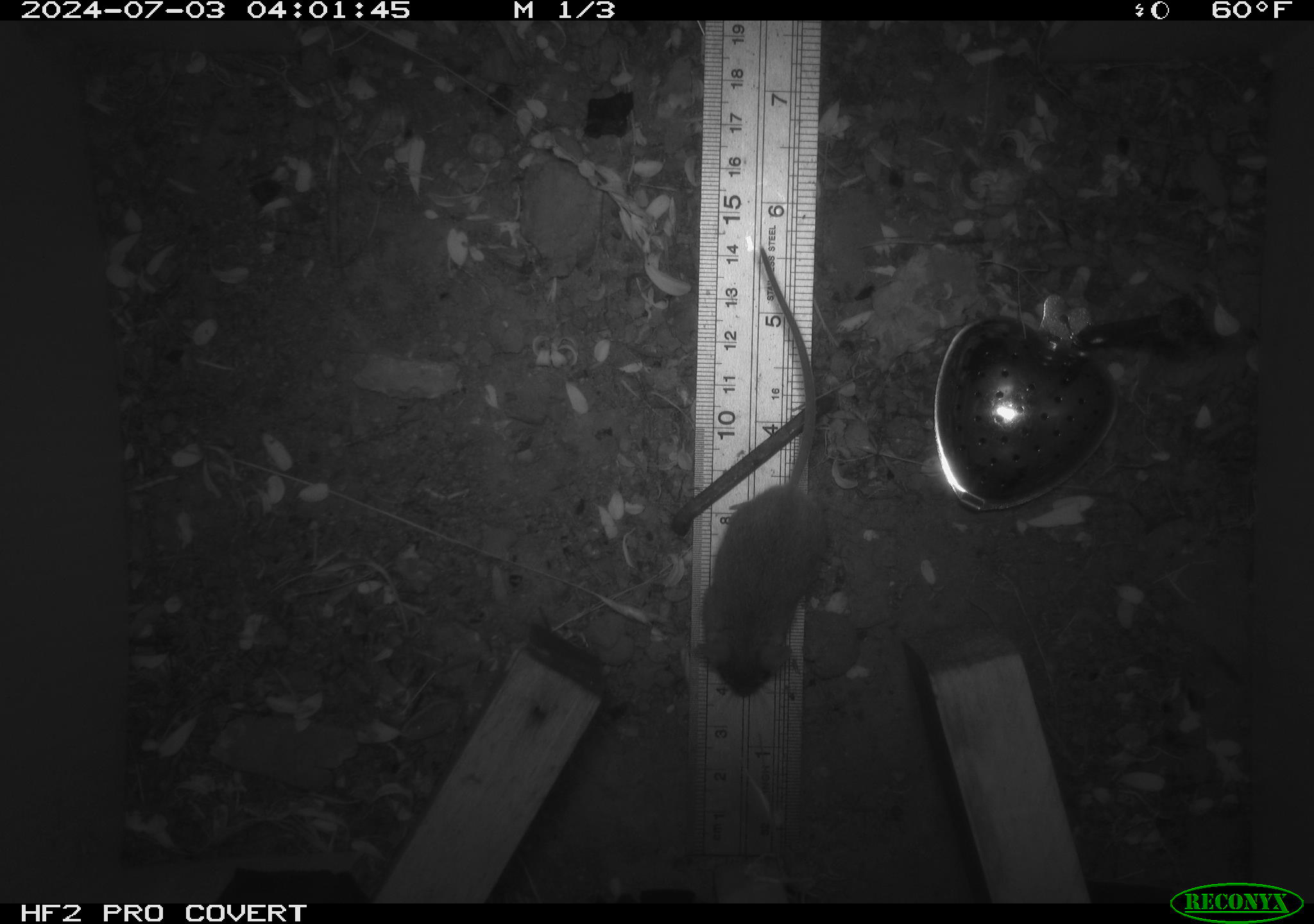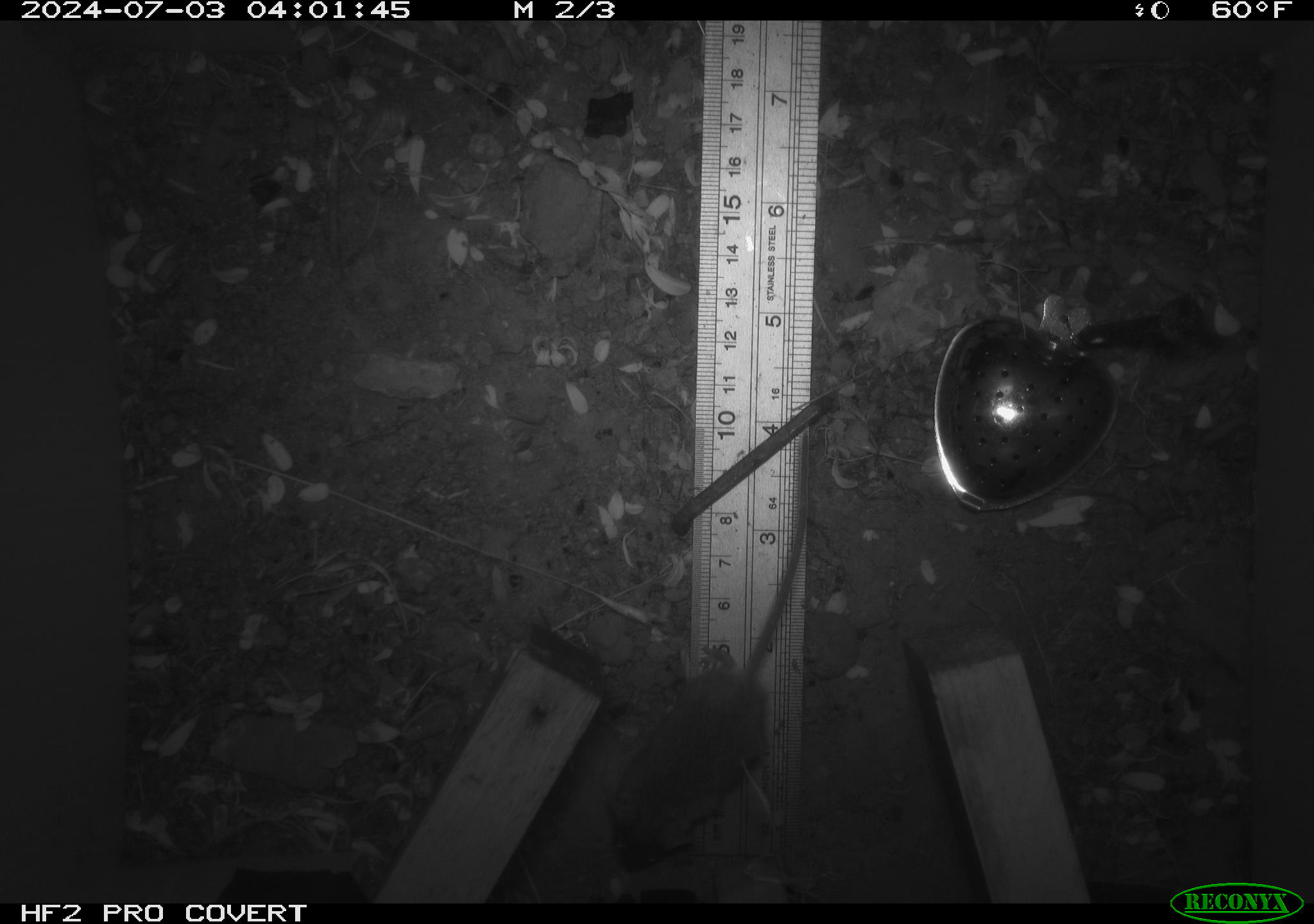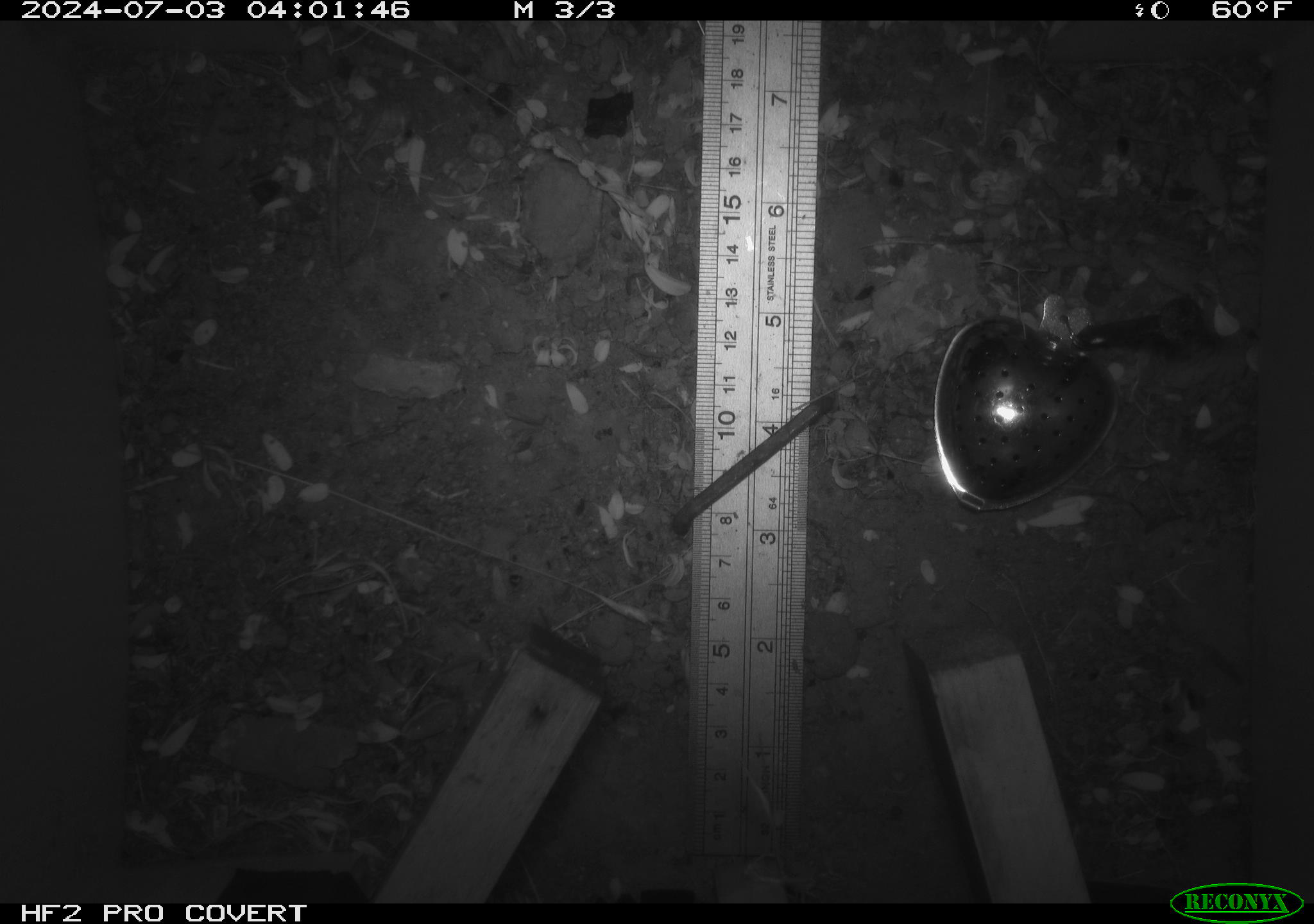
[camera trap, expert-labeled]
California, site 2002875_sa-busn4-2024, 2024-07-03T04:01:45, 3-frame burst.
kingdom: Animalia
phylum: Chordata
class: Mammalia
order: Rodentia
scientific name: Rodentia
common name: rodent